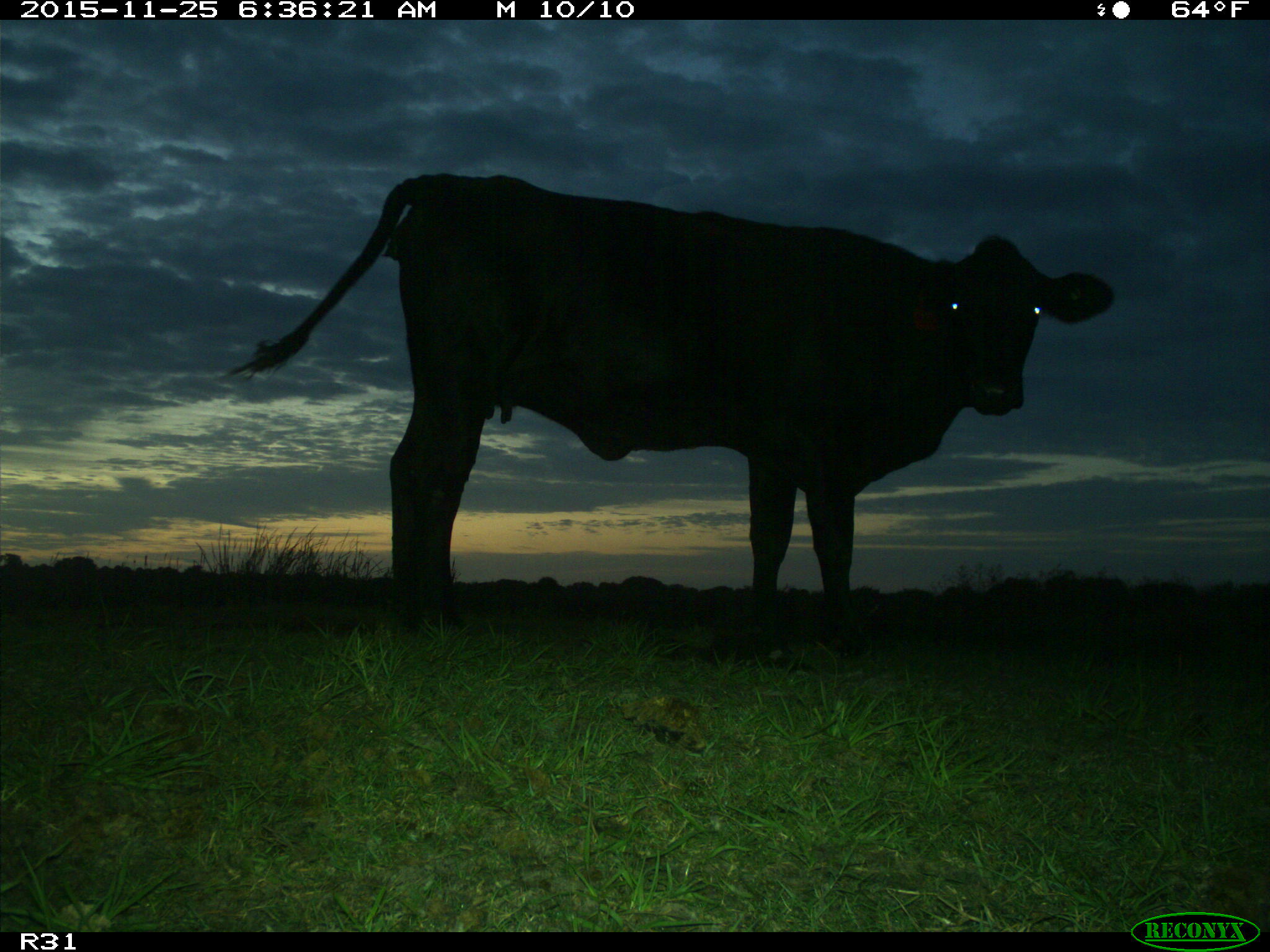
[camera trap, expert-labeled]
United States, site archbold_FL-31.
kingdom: Animalia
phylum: Chordata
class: Mammalia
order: Artiodactyla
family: Bovidae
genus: Bos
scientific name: Bos taurus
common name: domestic cow